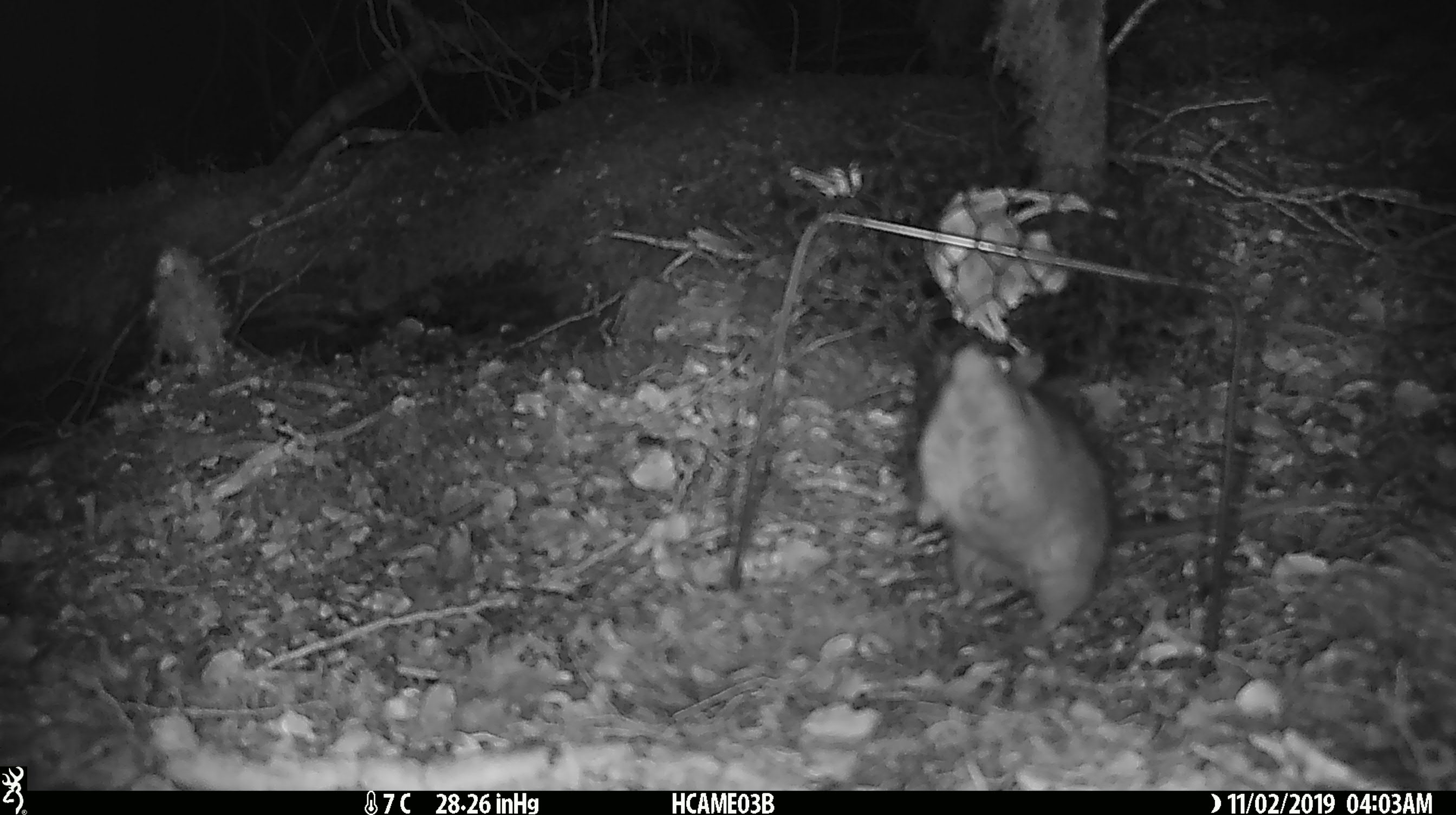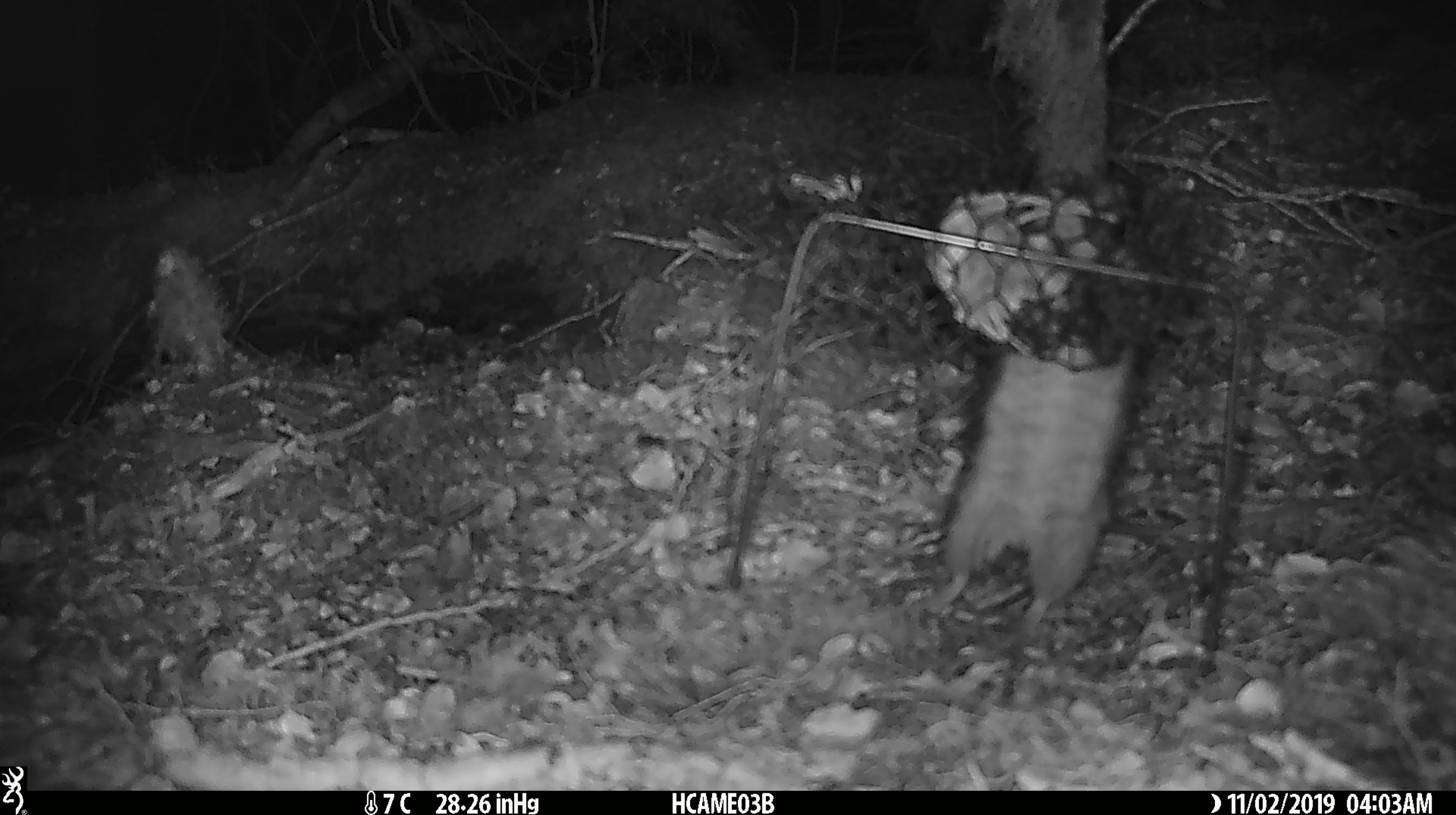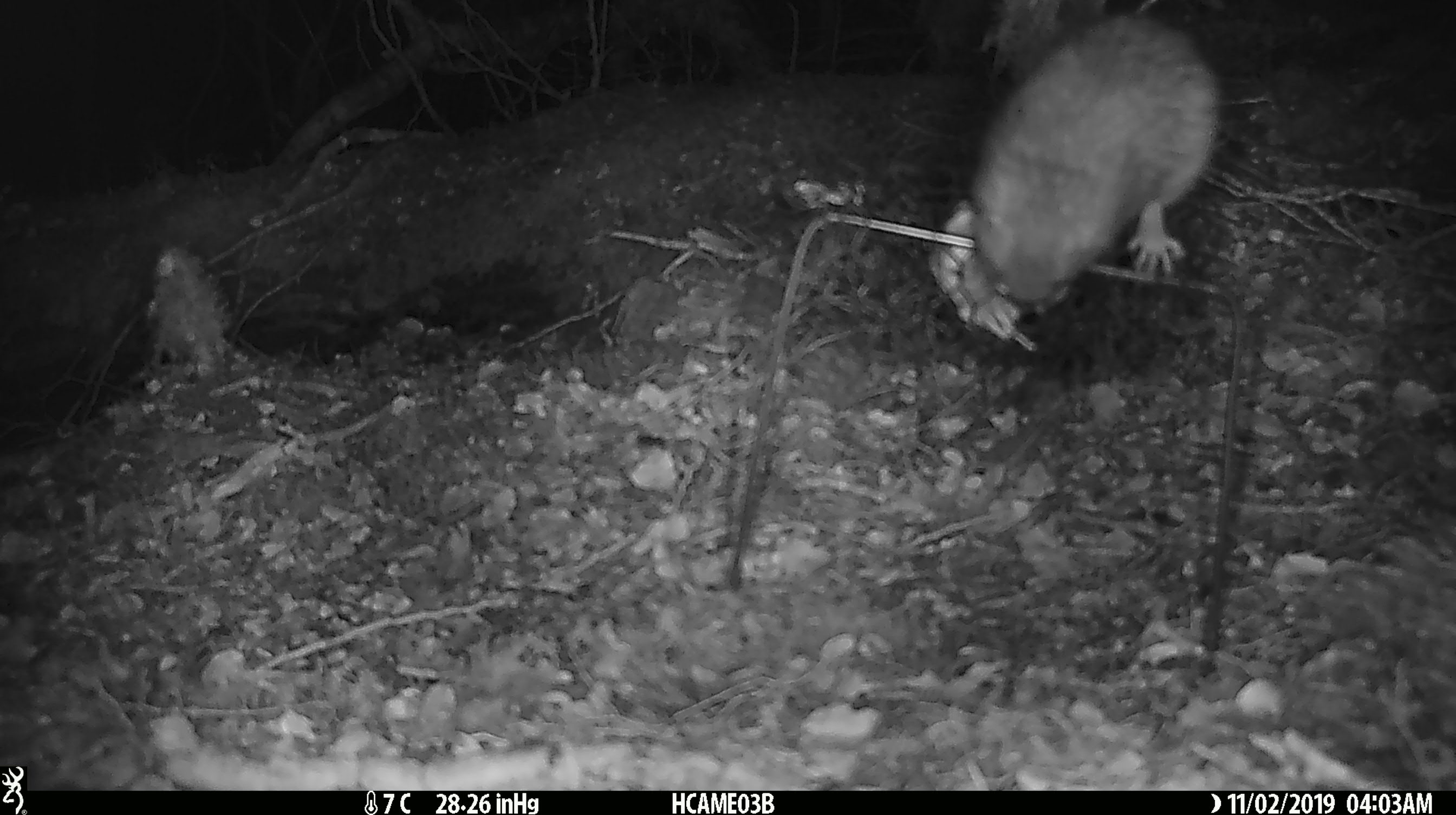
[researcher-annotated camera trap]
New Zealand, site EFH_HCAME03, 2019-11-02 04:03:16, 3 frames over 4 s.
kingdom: Animalia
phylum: Chordata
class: Mammalia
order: Rodentia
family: Muridae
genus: Rattus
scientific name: Rattus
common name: rat